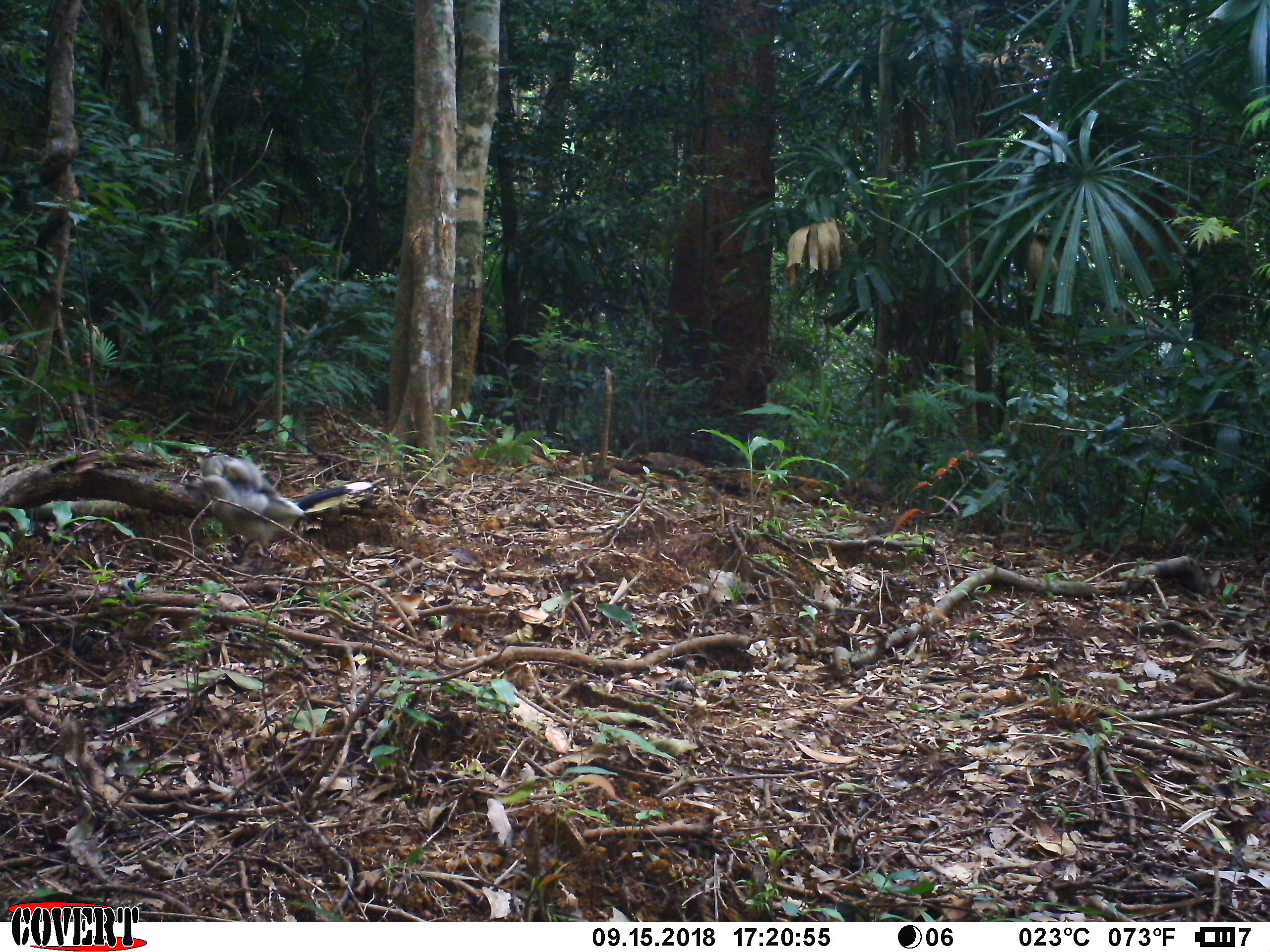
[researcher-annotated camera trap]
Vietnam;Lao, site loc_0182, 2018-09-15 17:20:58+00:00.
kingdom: Animalia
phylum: Chordata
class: Aves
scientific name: Aves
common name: bird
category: unidentified bird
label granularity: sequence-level